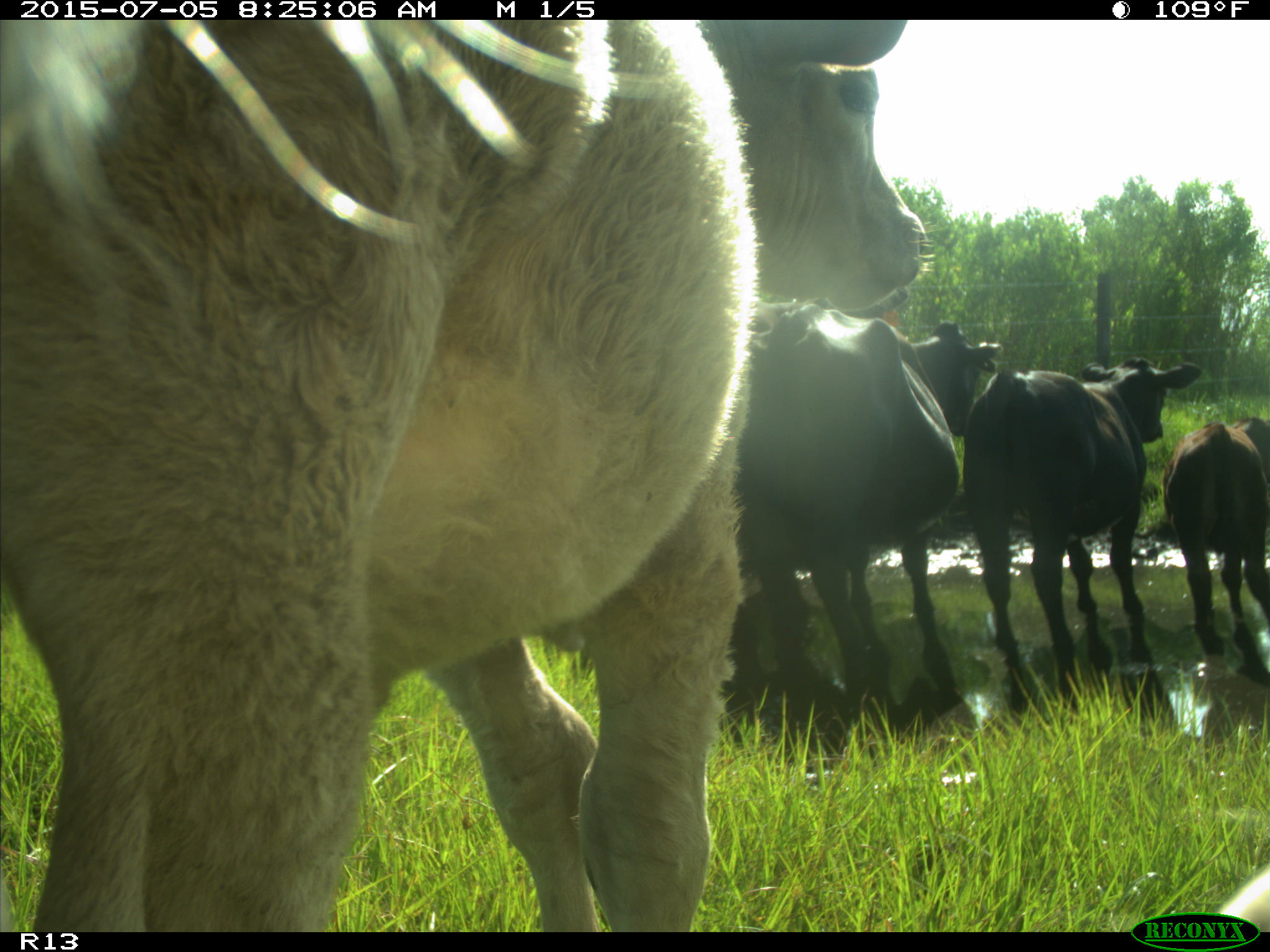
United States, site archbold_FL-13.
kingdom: Animalia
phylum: Chordata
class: Mammalia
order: Artiodactyla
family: Bovidae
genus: Bos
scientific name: Bos taurus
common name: domestic cow